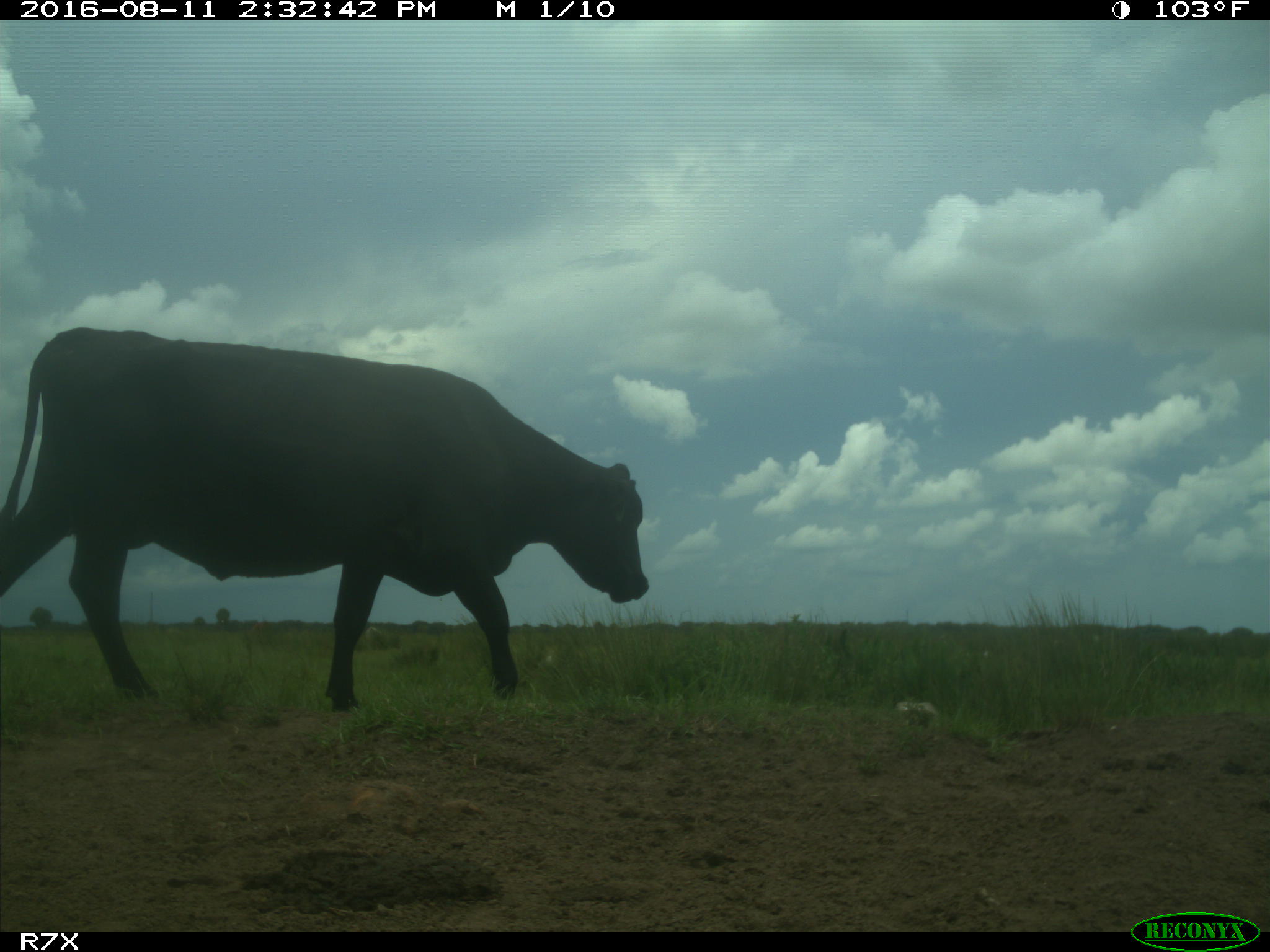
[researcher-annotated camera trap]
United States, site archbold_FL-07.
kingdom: Animalia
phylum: Chordata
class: Mammalia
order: Artiodactyla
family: Bovidae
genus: Bos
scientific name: Bos taurus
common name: domestic cow